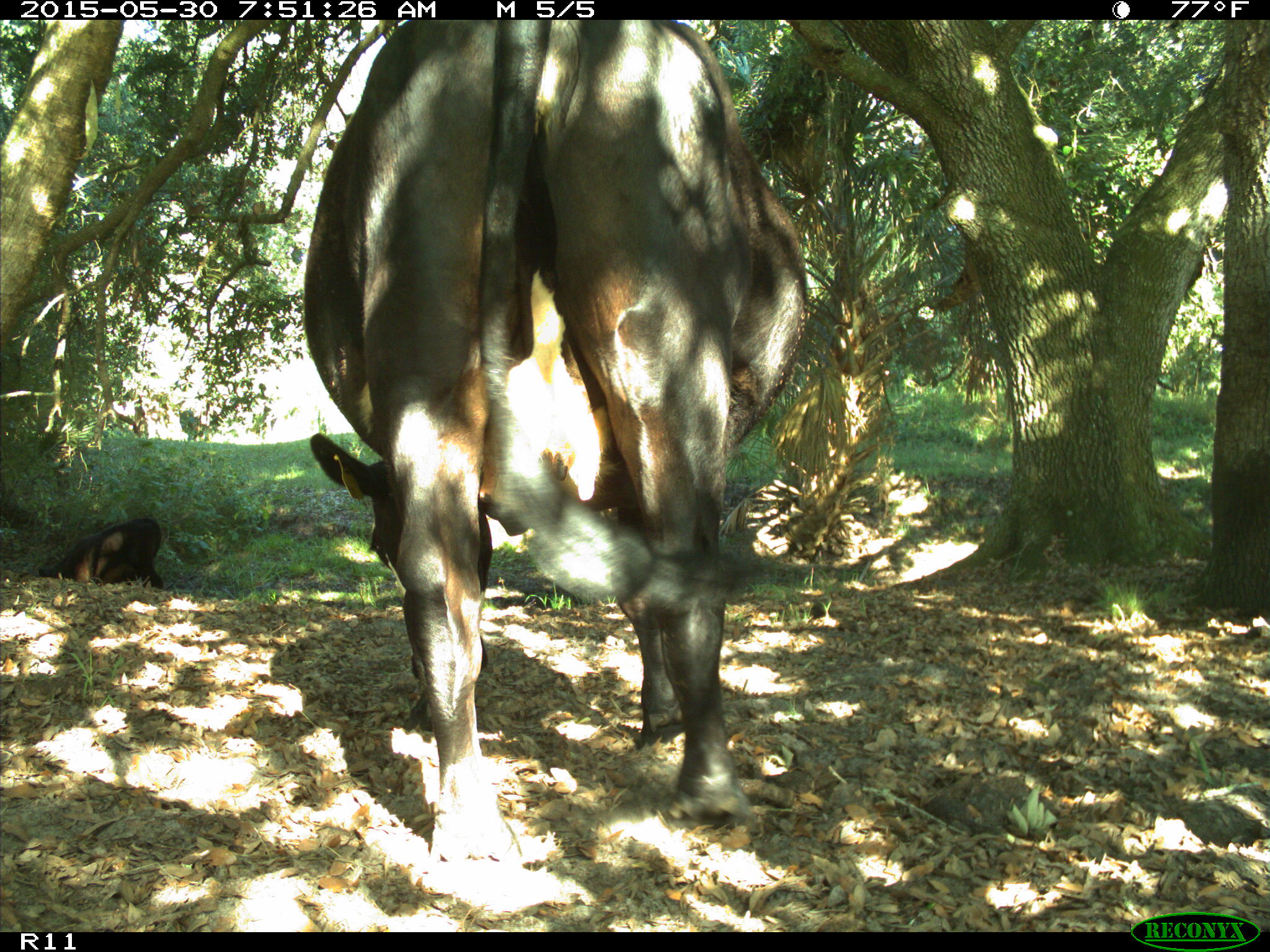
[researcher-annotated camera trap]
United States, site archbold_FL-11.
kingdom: Animalia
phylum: Chordata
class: Mammalia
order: Artiodactyla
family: Bovidae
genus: Bos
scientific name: Bos taurus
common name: domestic cow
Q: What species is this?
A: Bos taurus (domestic cow).